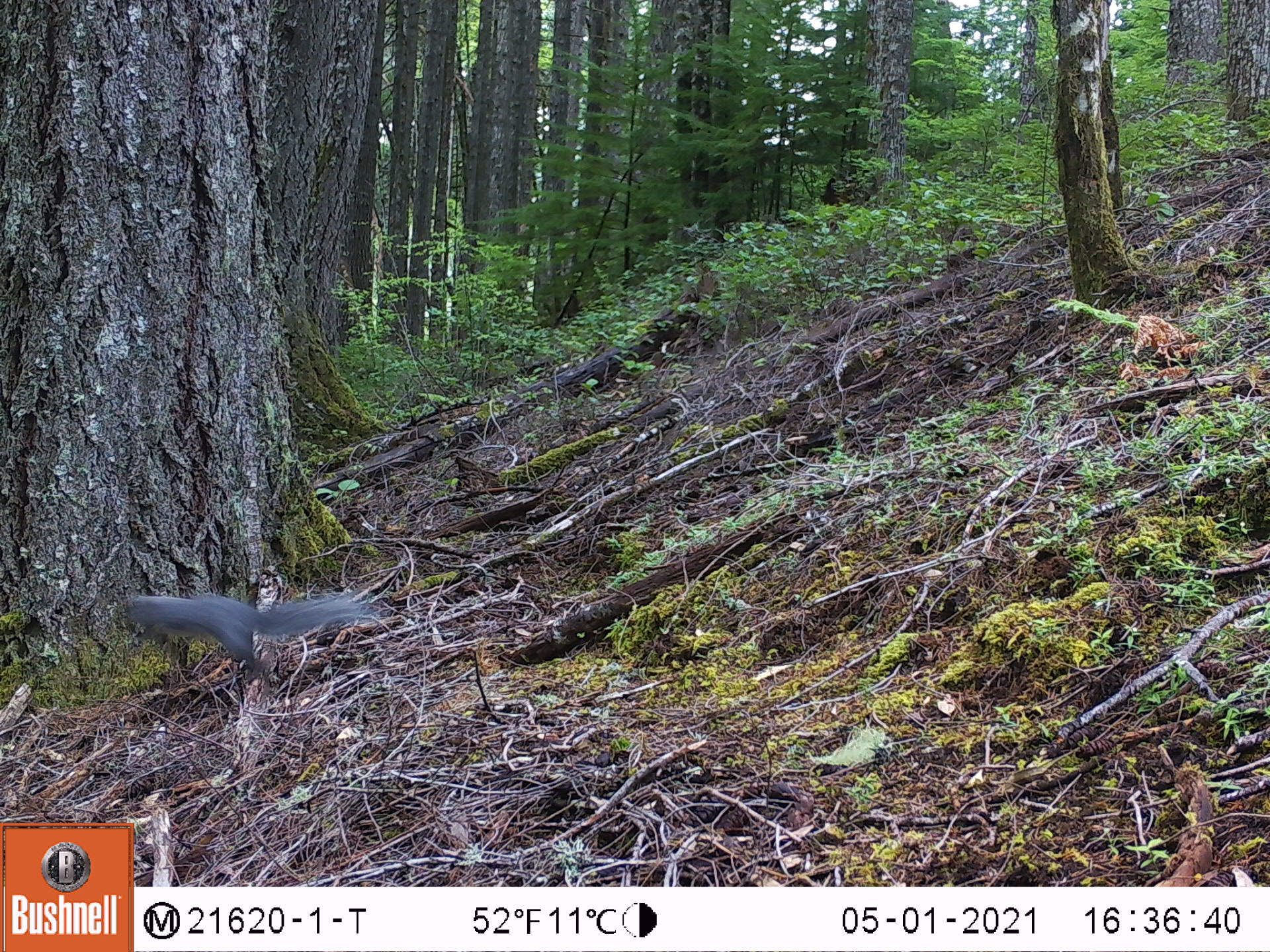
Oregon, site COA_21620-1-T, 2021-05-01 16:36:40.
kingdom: Animalia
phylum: Chordata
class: Mammalia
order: Rodentia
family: Sciuridae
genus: Sciurus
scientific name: Sciurus griseus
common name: western gray squirrel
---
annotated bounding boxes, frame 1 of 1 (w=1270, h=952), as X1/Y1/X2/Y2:
western gray squirrel: 94/567/398/707